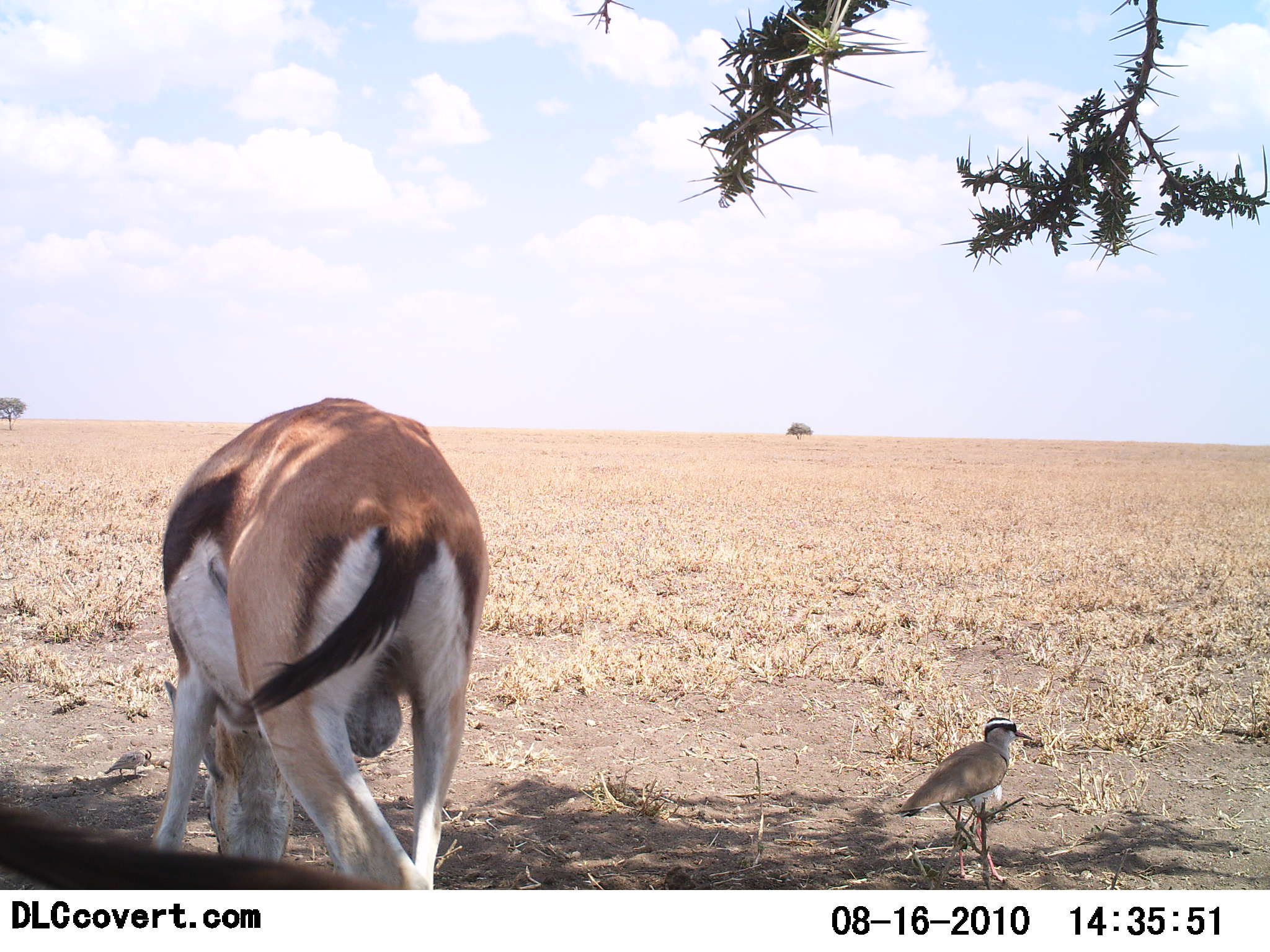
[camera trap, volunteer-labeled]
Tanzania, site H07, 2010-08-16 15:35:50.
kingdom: Animalia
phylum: Chordata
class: Mammalia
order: Artiodactyla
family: Bovidae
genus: Eudorcas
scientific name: Eudorcas thomsonii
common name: thomson's gazelle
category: gazellethomsons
Gazellethomsons (thomson's gazelle) (Eudorcas thomsonii), count 1. Behavior (volunteer vote fractions): standing 29%, resting 0%, moving 0%, interacting 0%. Young present (vote fraction): 0%. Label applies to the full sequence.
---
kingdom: Animalia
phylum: Chordata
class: Aves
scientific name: Aves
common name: bird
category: otherbird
Otherbird (bird) (Aves), count 1. Behavior (volunteer vote fractions): standing 93%, resting 7%, moving 0%, interacting 0%. Young present (vote fraction): 0%. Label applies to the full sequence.